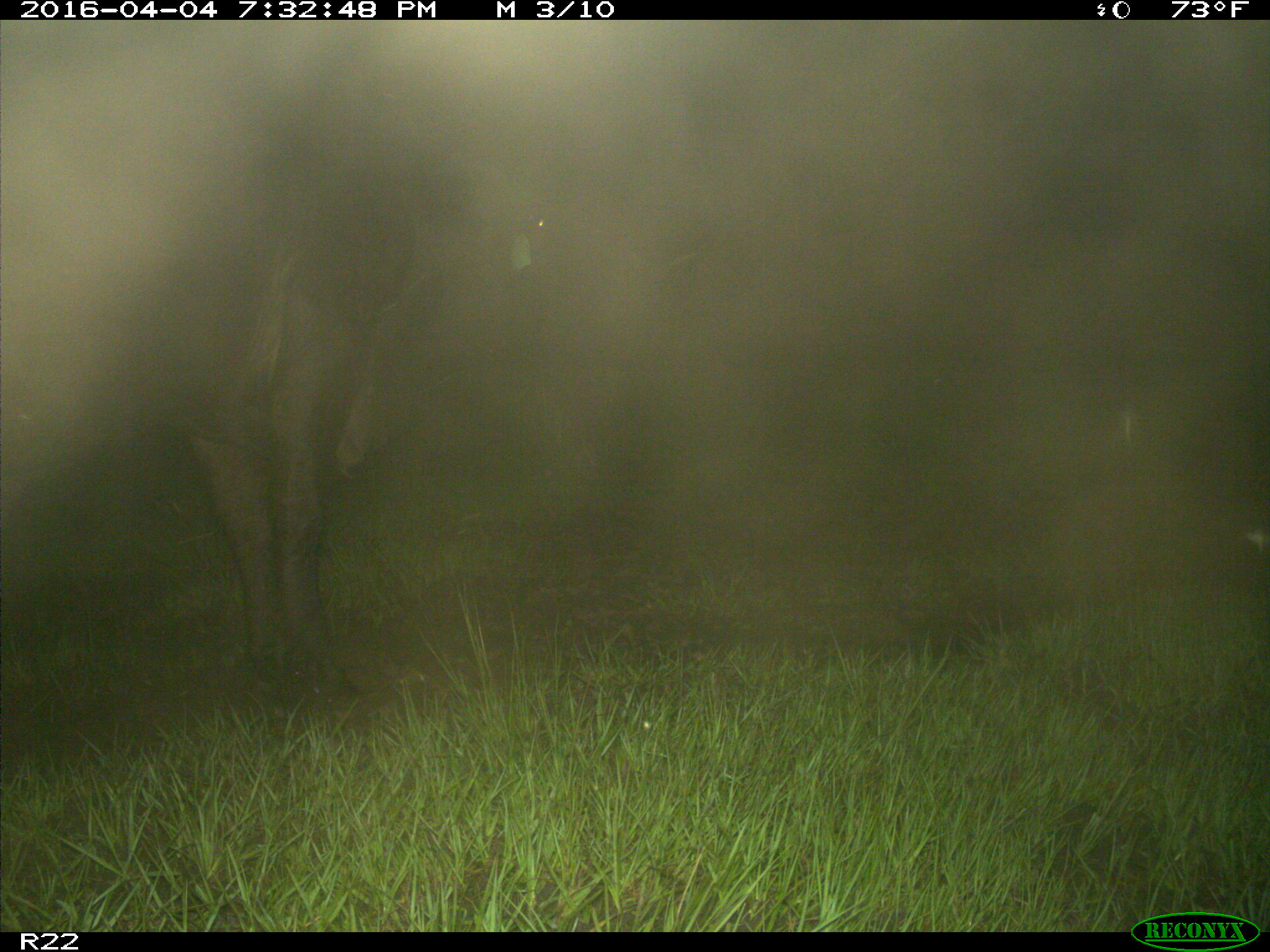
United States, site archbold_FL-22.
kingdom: Animalia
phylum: Chordata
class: Mammalia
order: Artiodactyla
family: Bovidae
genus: Bos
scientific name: Bos taurus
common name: domestic cow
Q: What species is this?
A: Bos taurus (domestic cow).